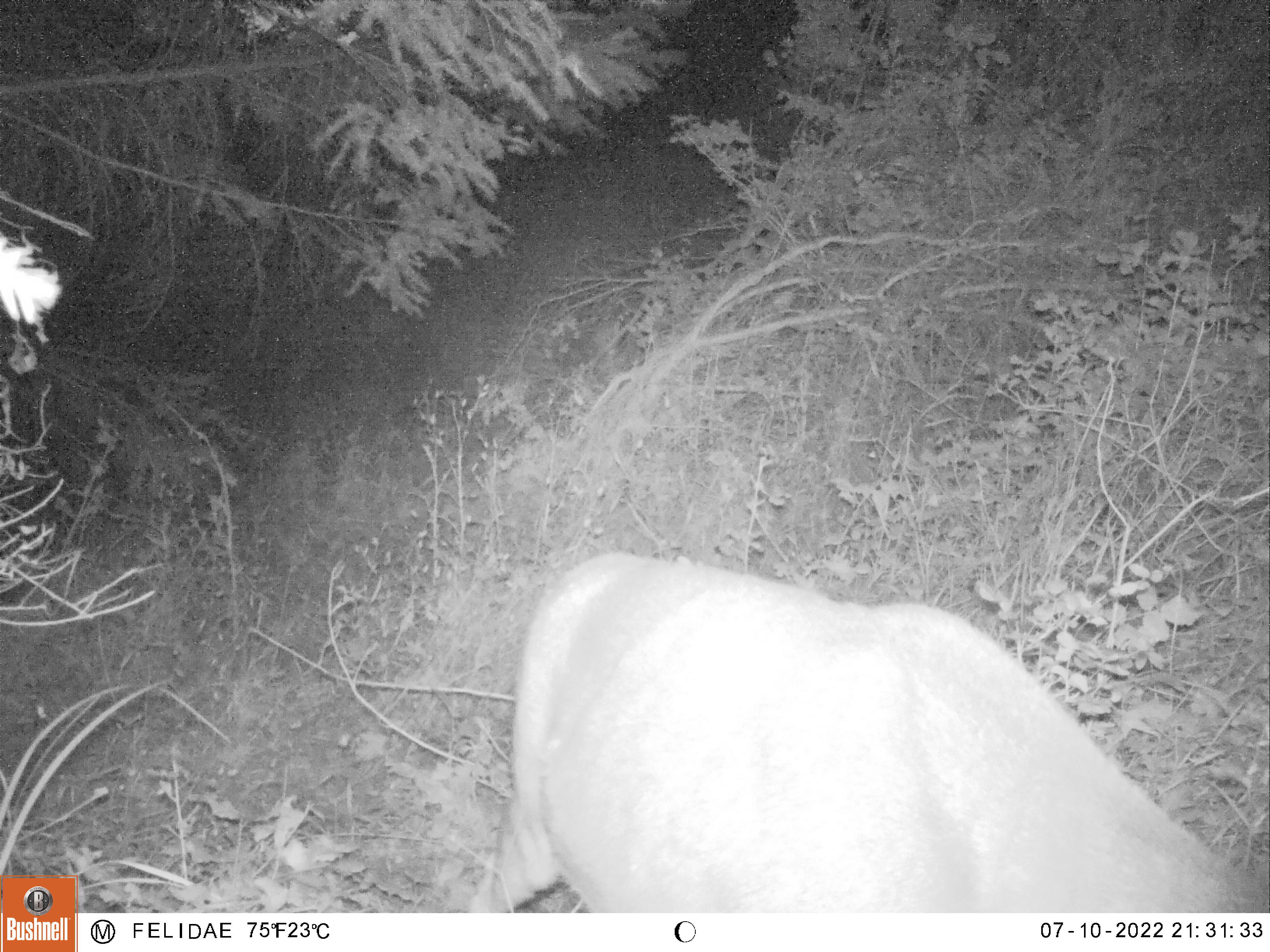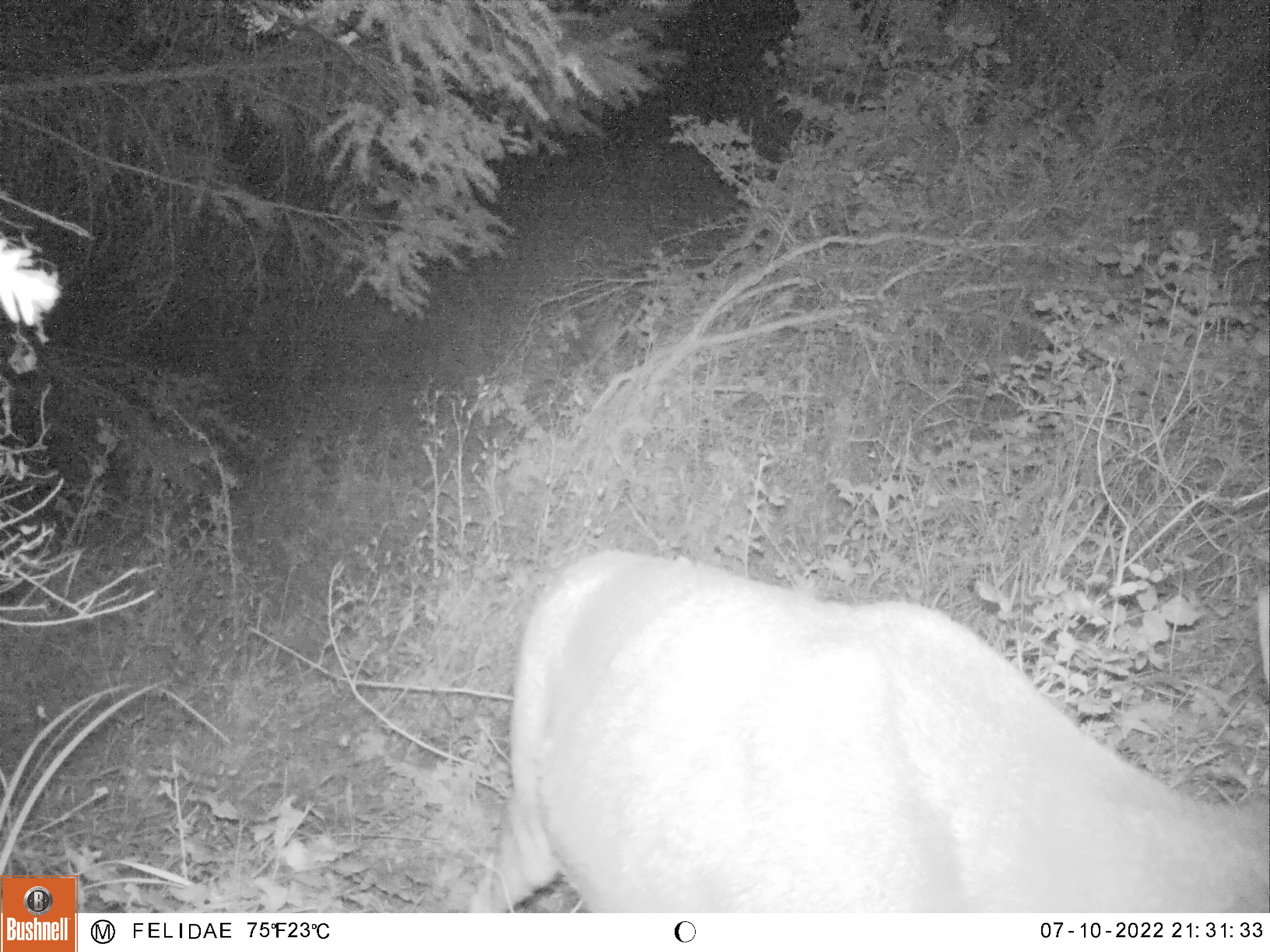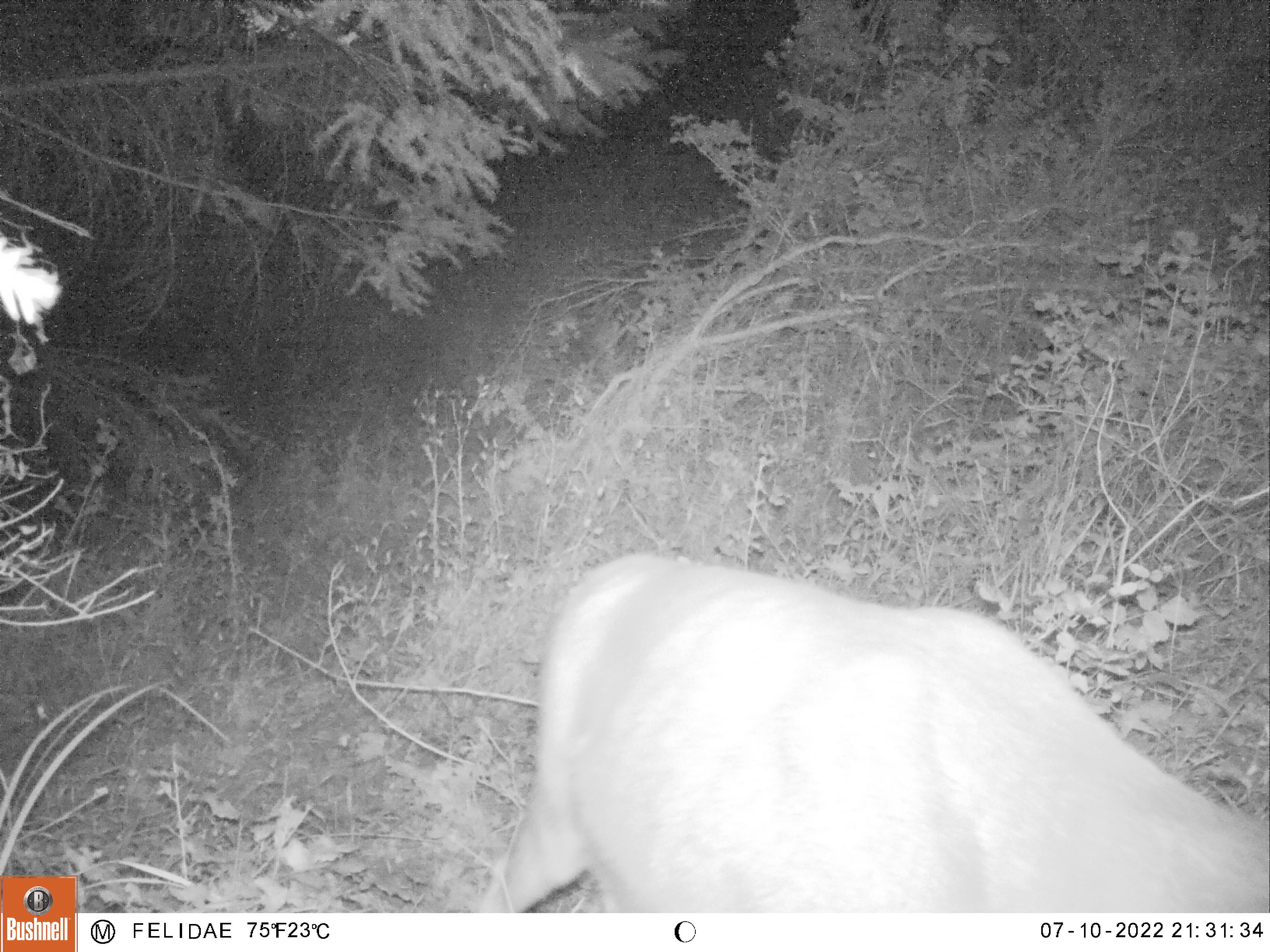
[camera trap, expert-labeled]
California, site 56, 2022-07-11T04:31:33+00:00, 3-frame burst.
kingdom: Animalia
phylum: Chordata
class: Mammalia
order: Artiodactyla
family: Cervidae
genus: Odocoileus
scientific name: Odocoileus hemionus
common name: mule deer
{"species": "mule deer (Odocoileus hemionus)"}